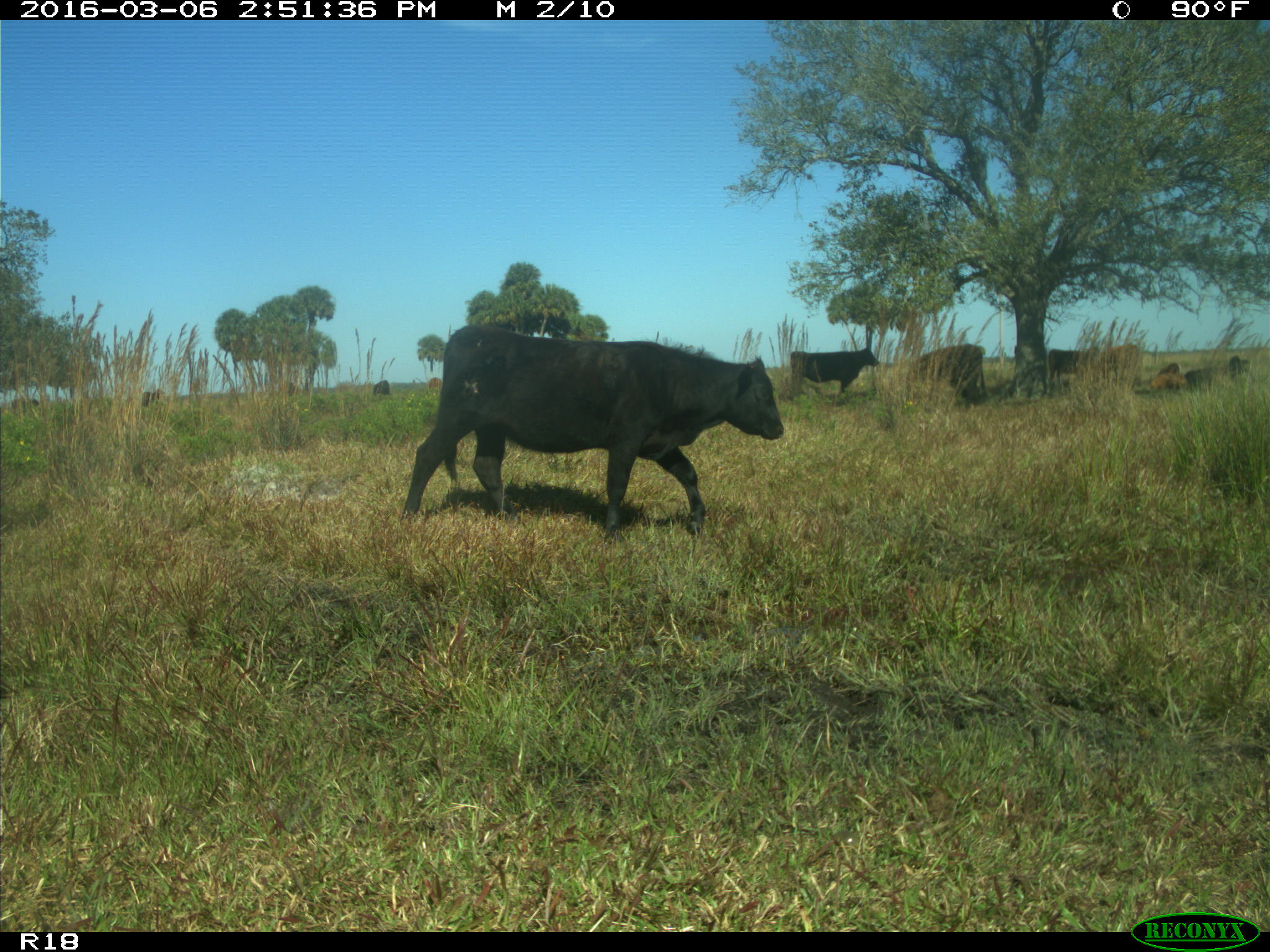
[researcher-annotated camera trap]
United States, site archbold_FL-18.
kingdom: Animalia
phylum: Chordata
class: Mammalia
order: Artiodactyla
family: Bovidae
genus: Bos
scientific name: Bos taurus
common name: domestic cow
Bos taurus (domestic cow).